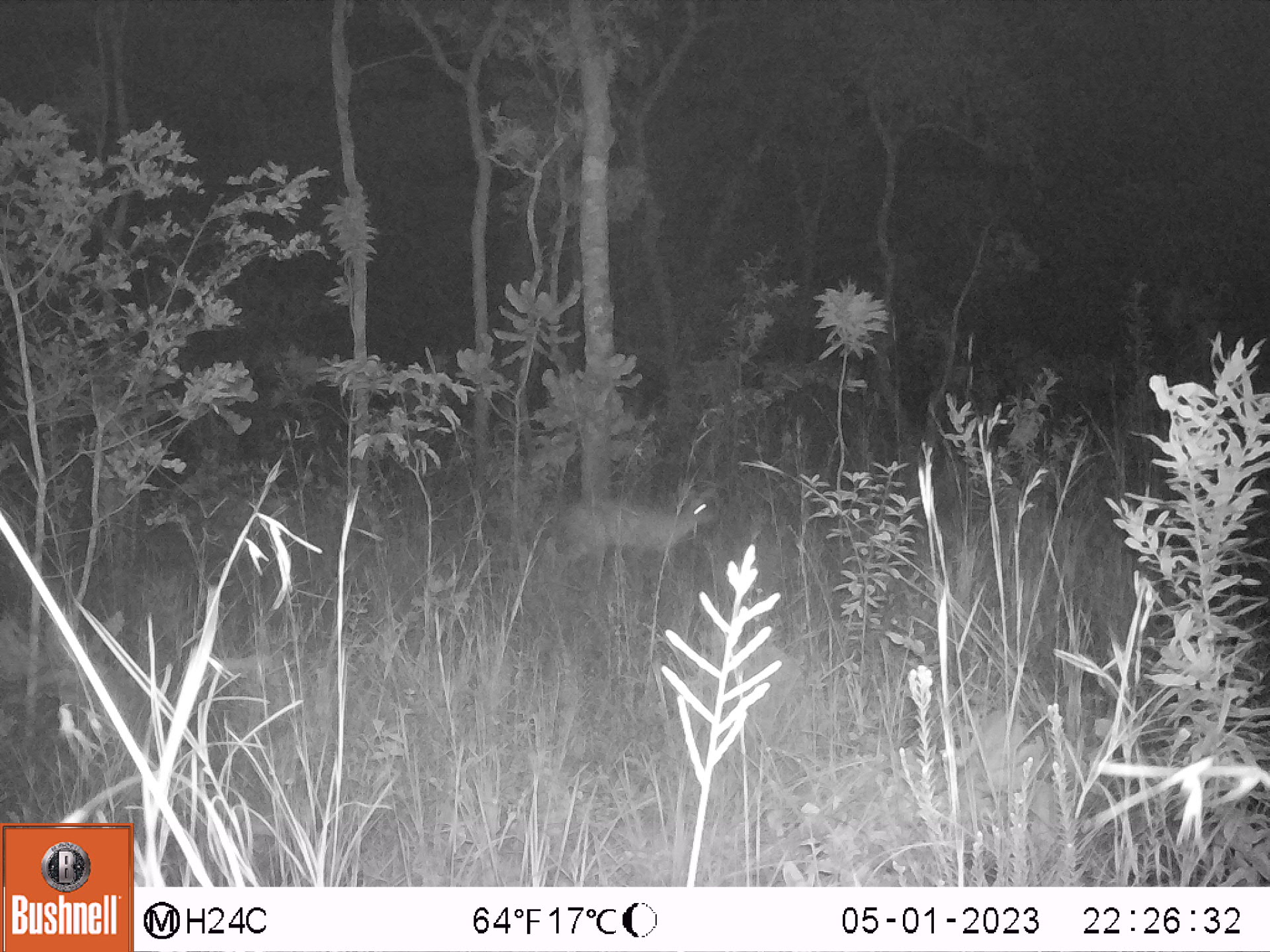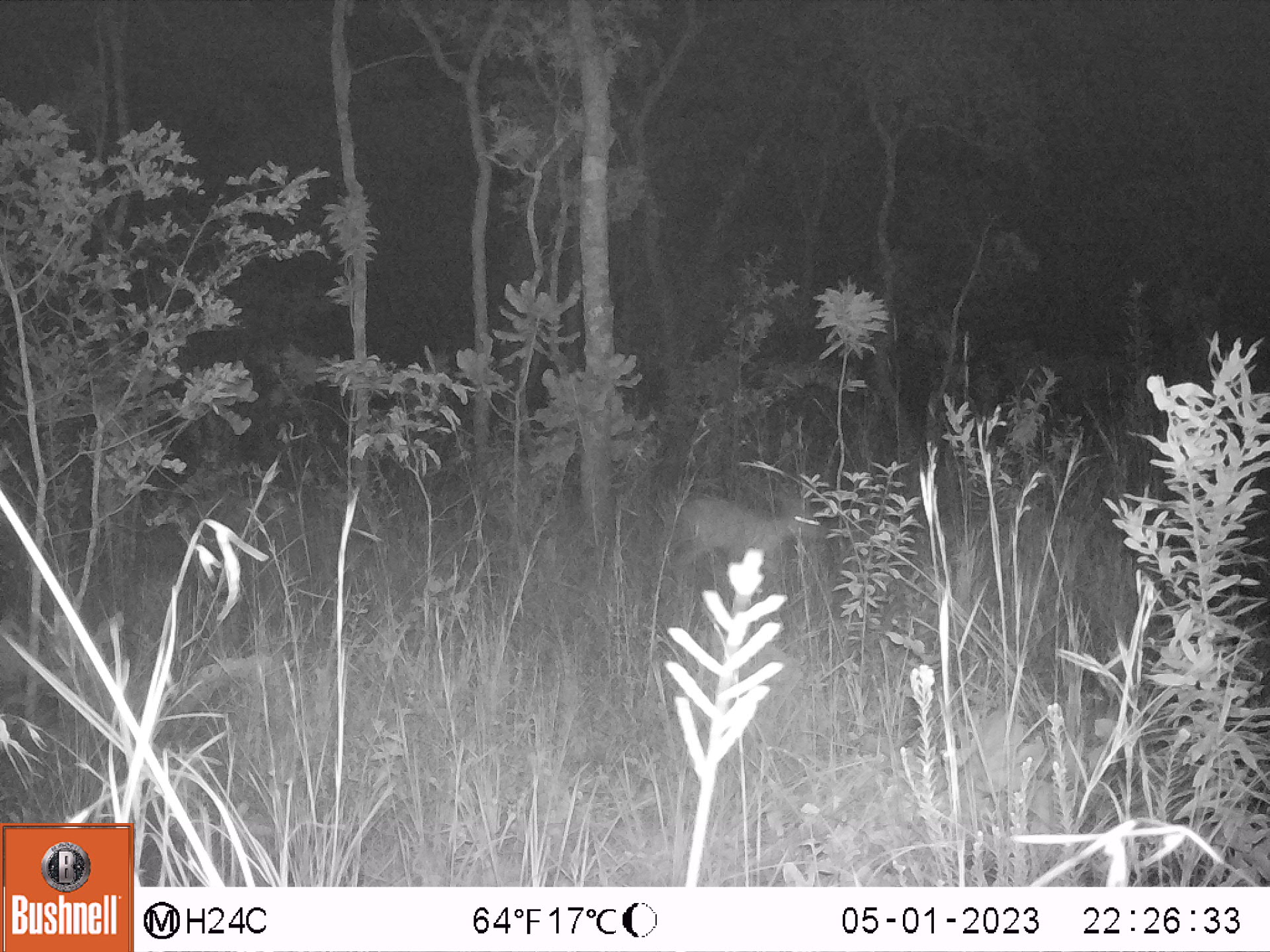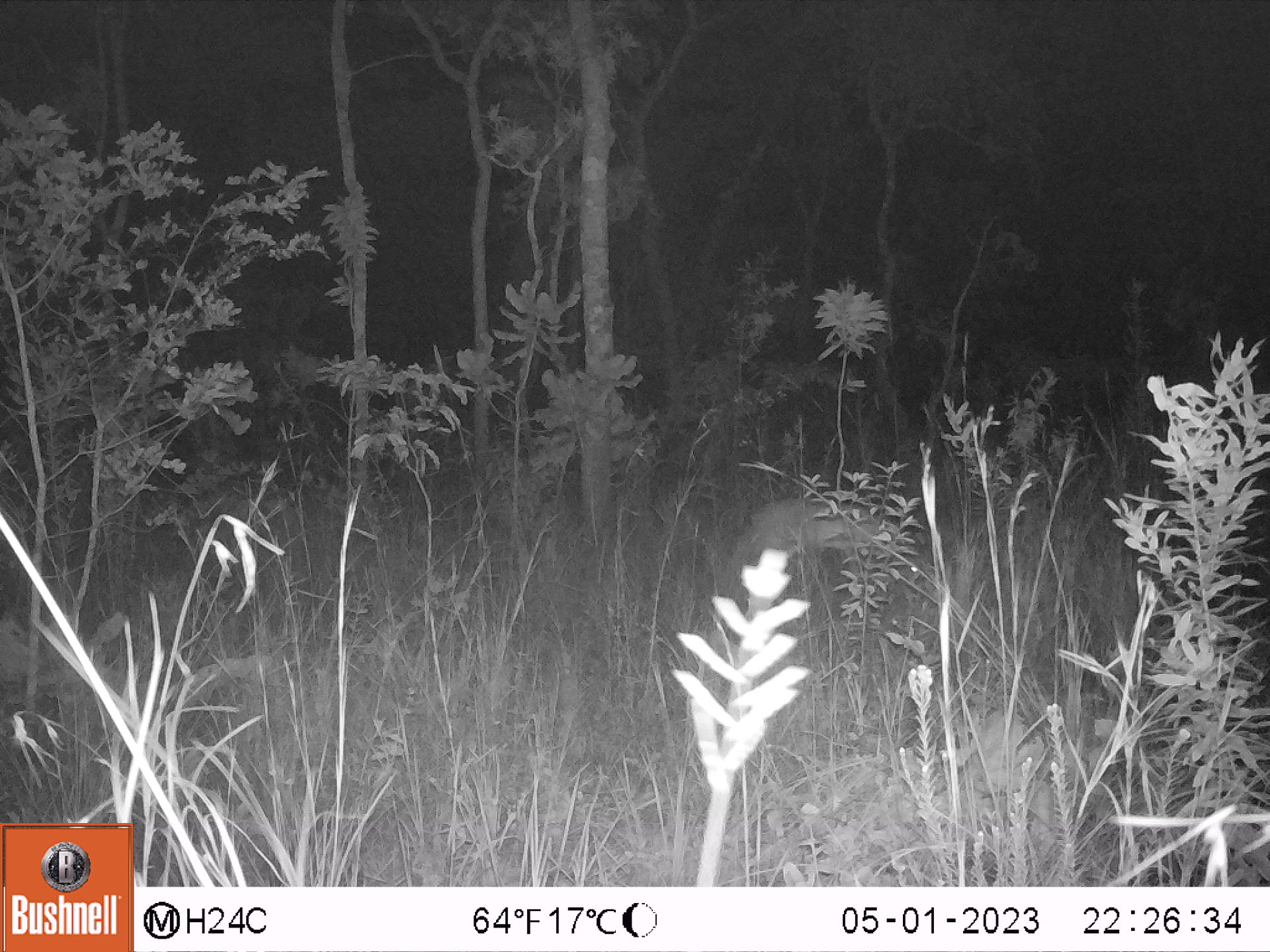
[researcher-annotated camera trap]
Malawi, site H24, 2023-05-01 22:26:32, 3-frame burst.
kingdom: Animalia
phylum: Chordata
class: Mammalia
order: Artiodactyla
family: Bovidae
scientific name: Antilopinae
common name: small antelope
Small antelope (Antilopinae), count 1.